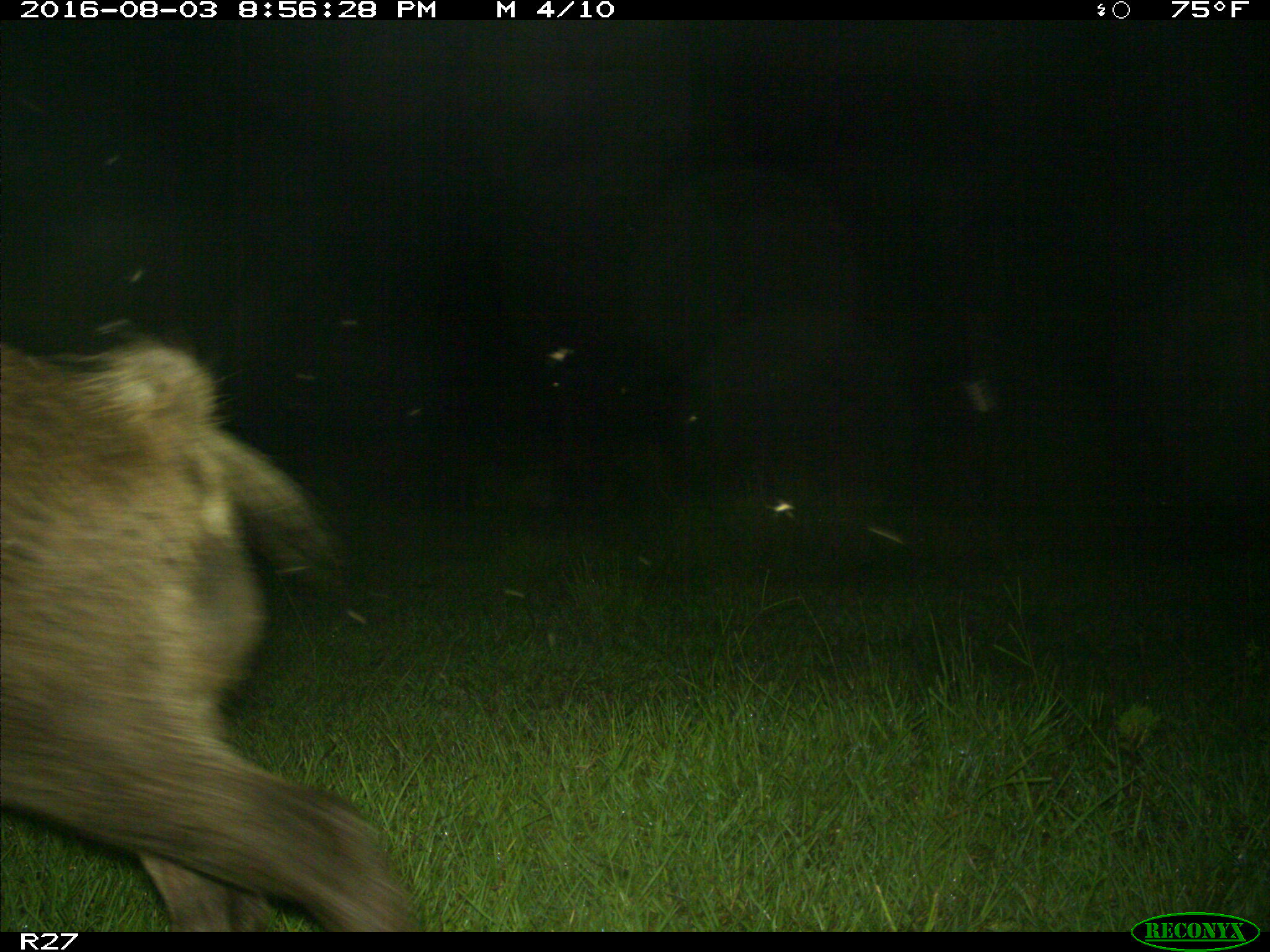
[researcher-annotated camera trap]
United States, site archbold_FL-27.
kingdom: Animalia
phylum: Chordata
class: Mammalia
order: Artiodactyla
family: Suidae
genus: Sus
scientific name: Sus scrofa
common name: wild boar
Sus scrofa (wild boar).